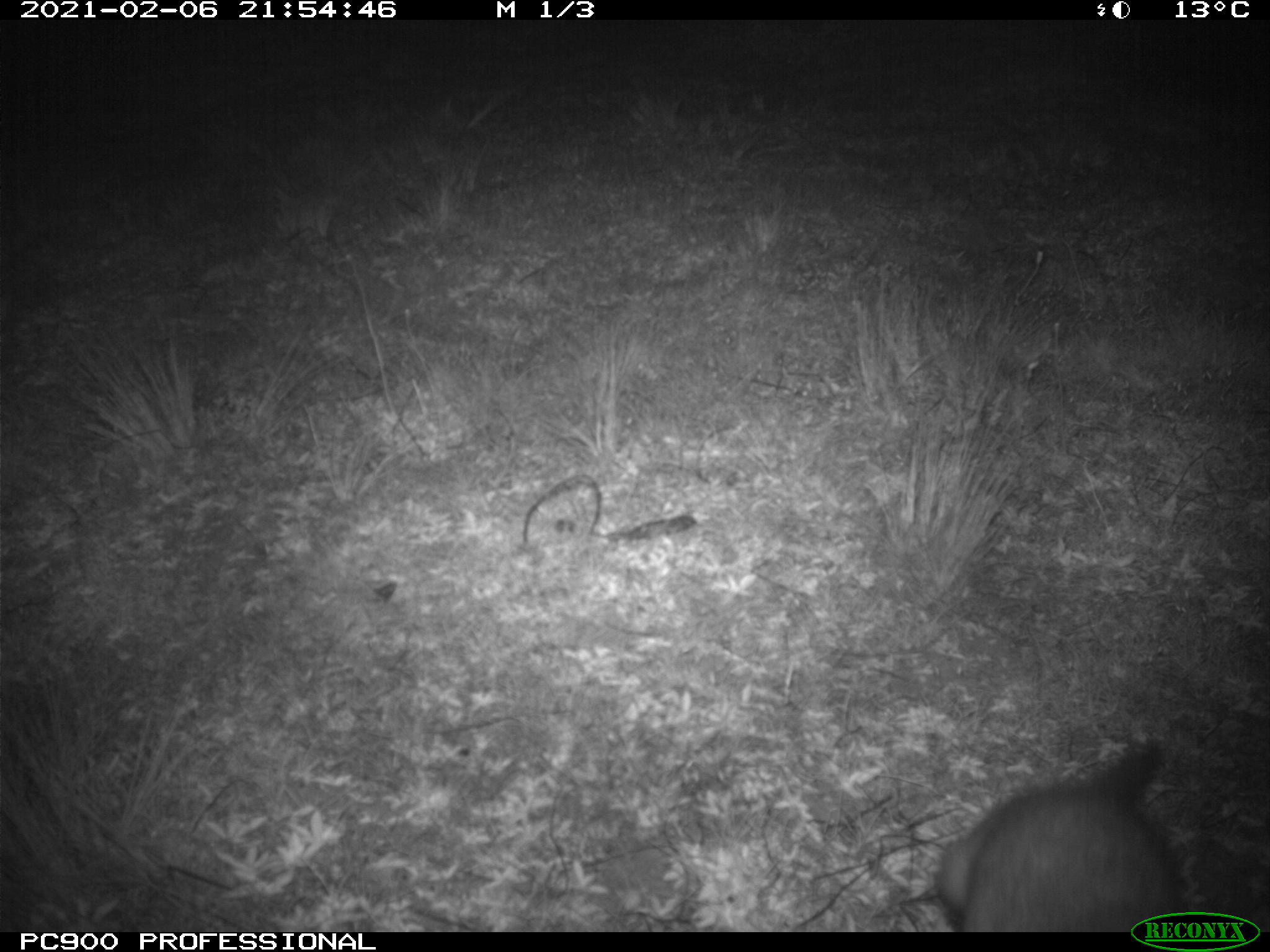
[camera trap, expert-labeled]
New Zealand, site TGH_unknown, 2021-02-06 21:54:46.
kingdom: Animalia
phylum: Chordata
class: Mammalia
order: Carnivora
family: Mustelidae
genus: Mustela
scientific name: Mustela furo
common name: ferret